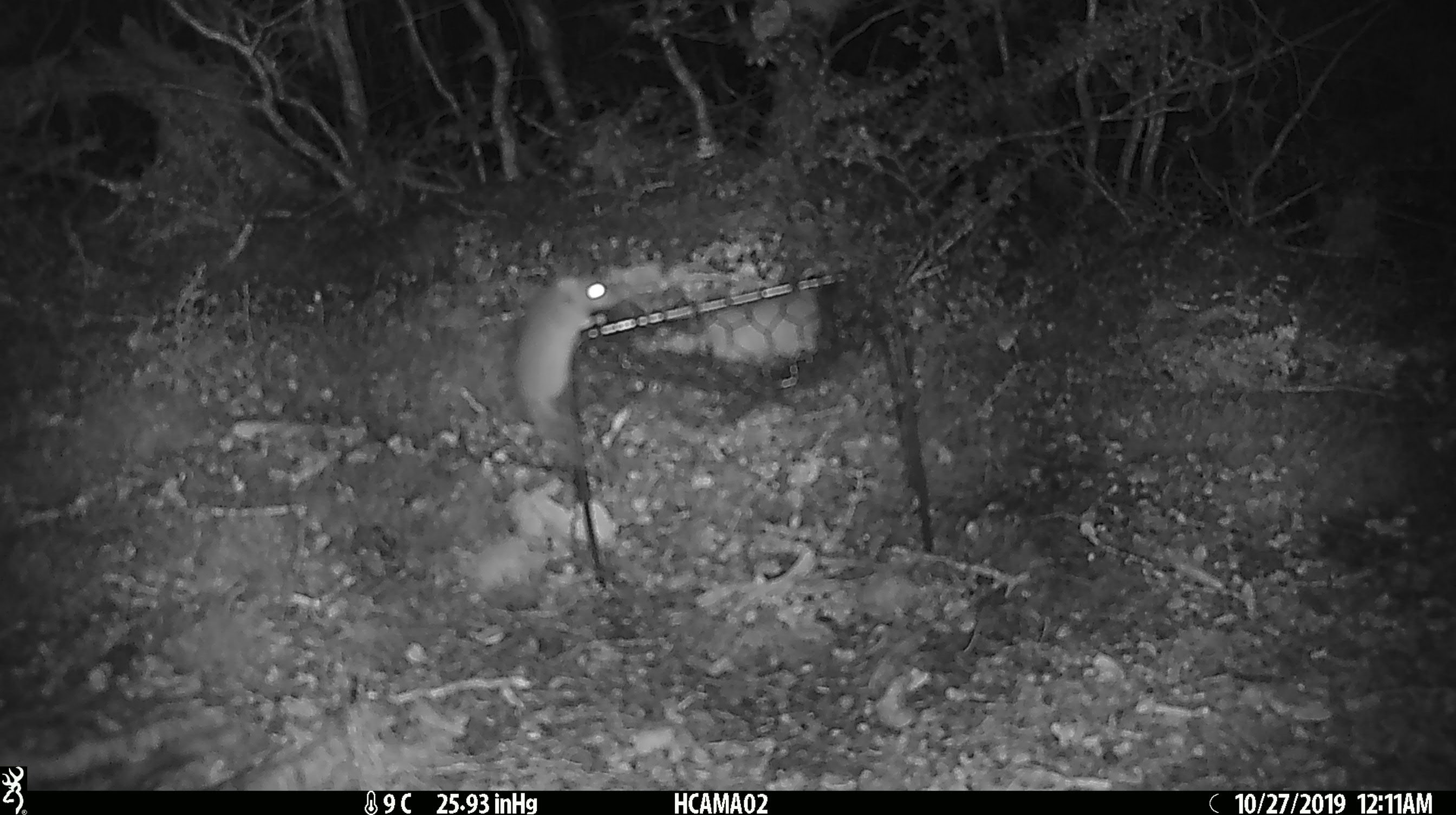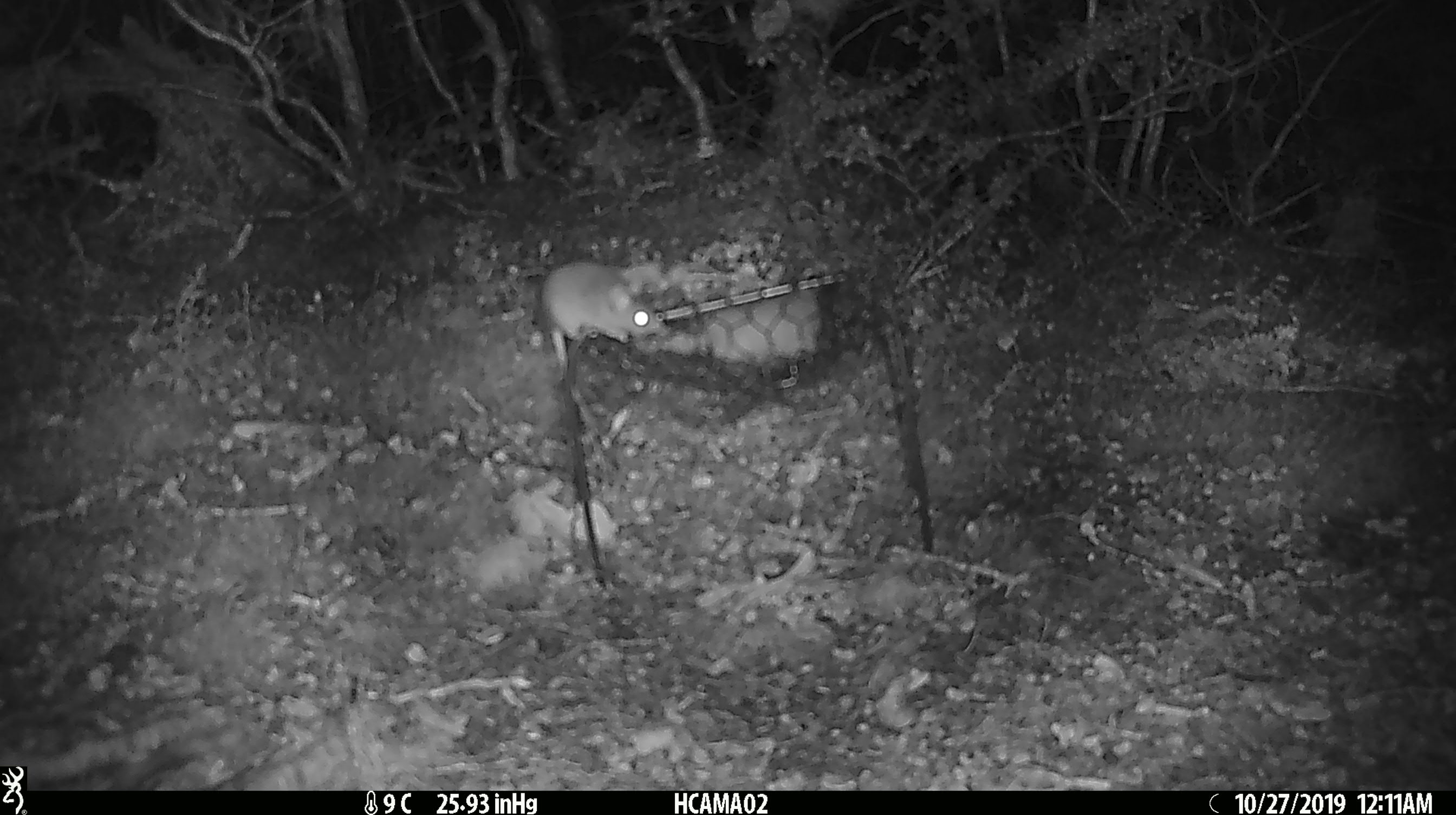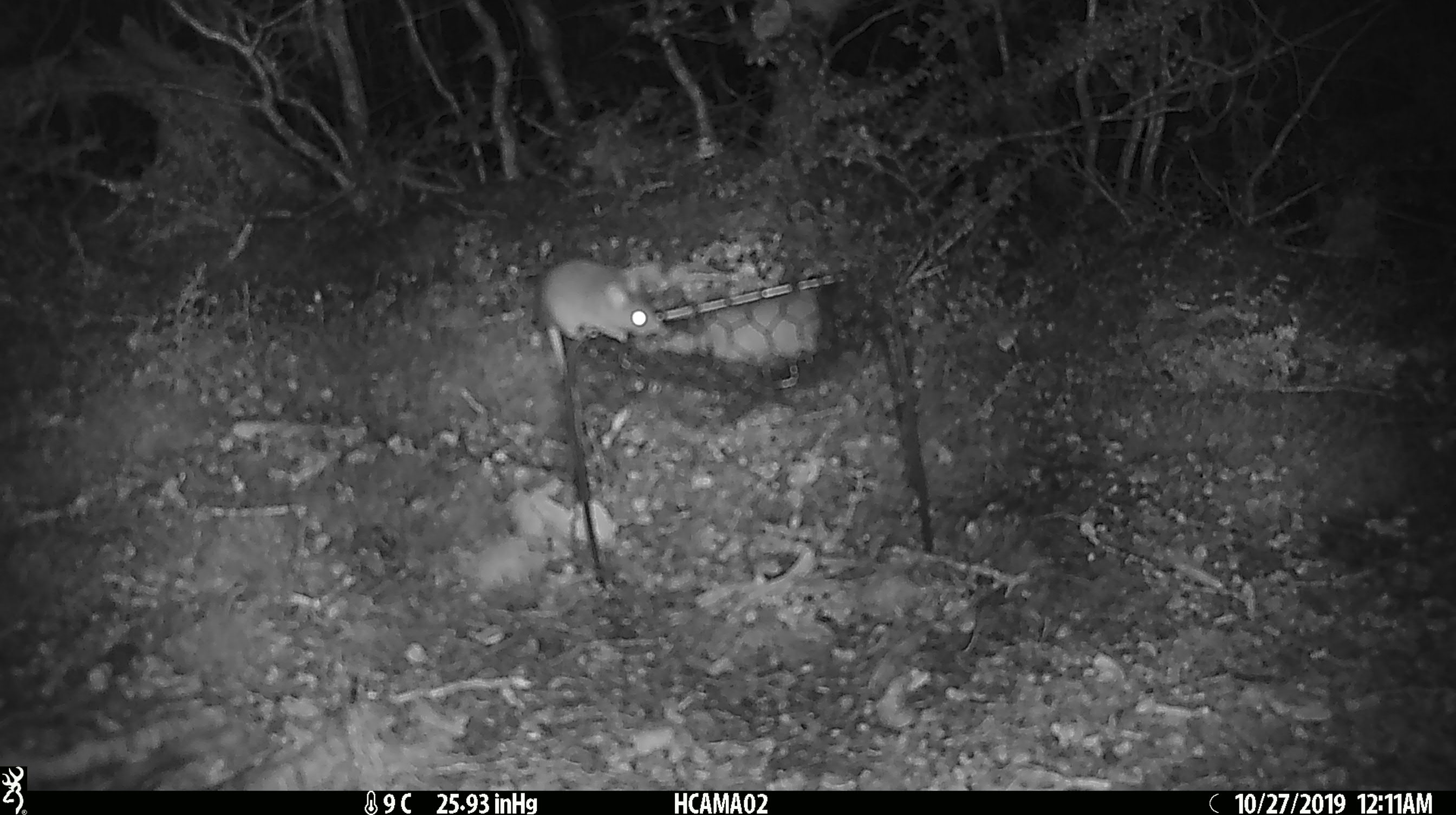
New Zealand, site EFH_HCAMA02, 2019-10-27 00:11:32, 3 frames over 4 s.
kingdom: Animalia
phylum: Chordata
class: Mammalia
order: Rodentia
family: Muridae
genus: Mus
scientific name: Mus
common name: mouse